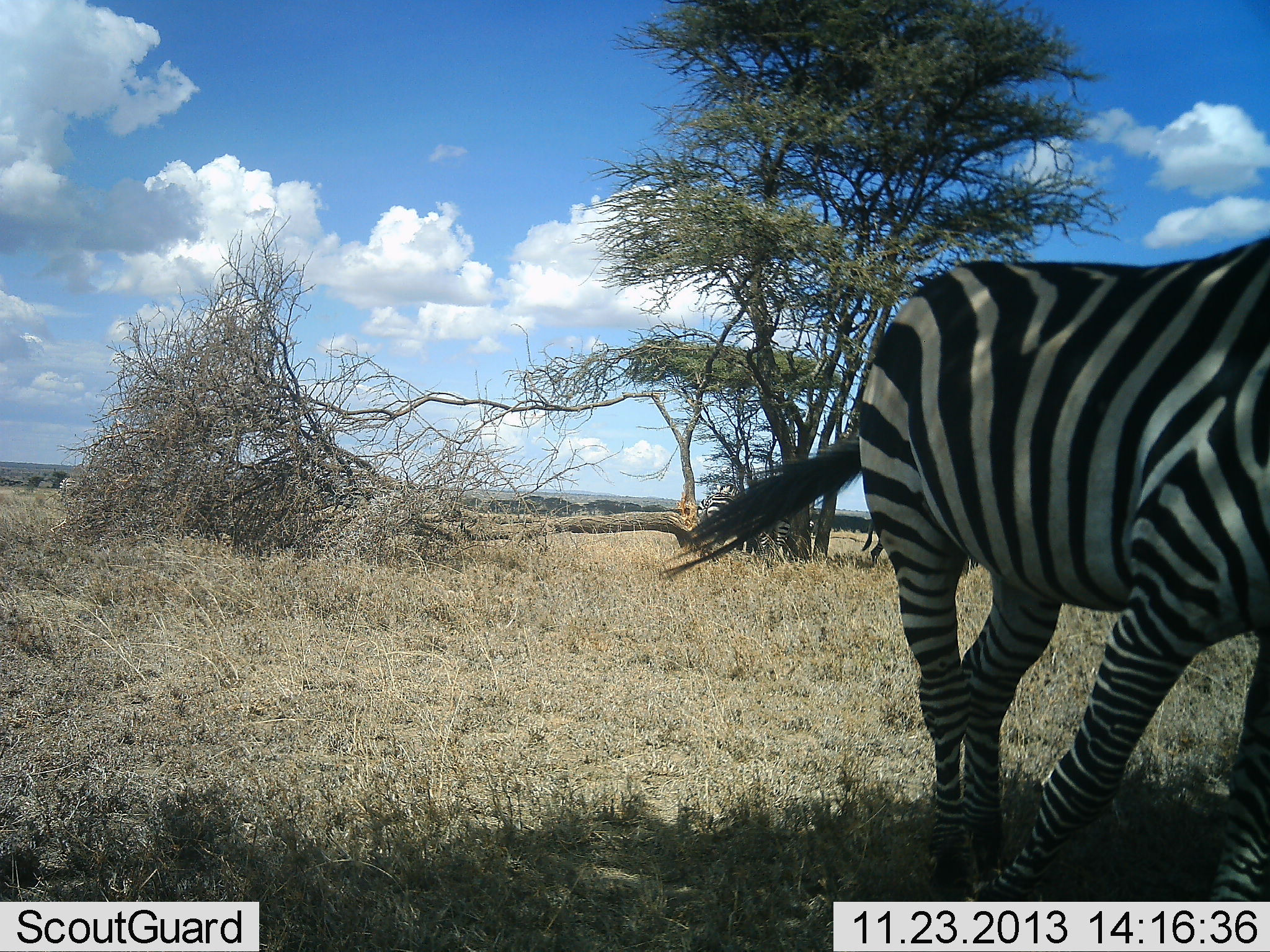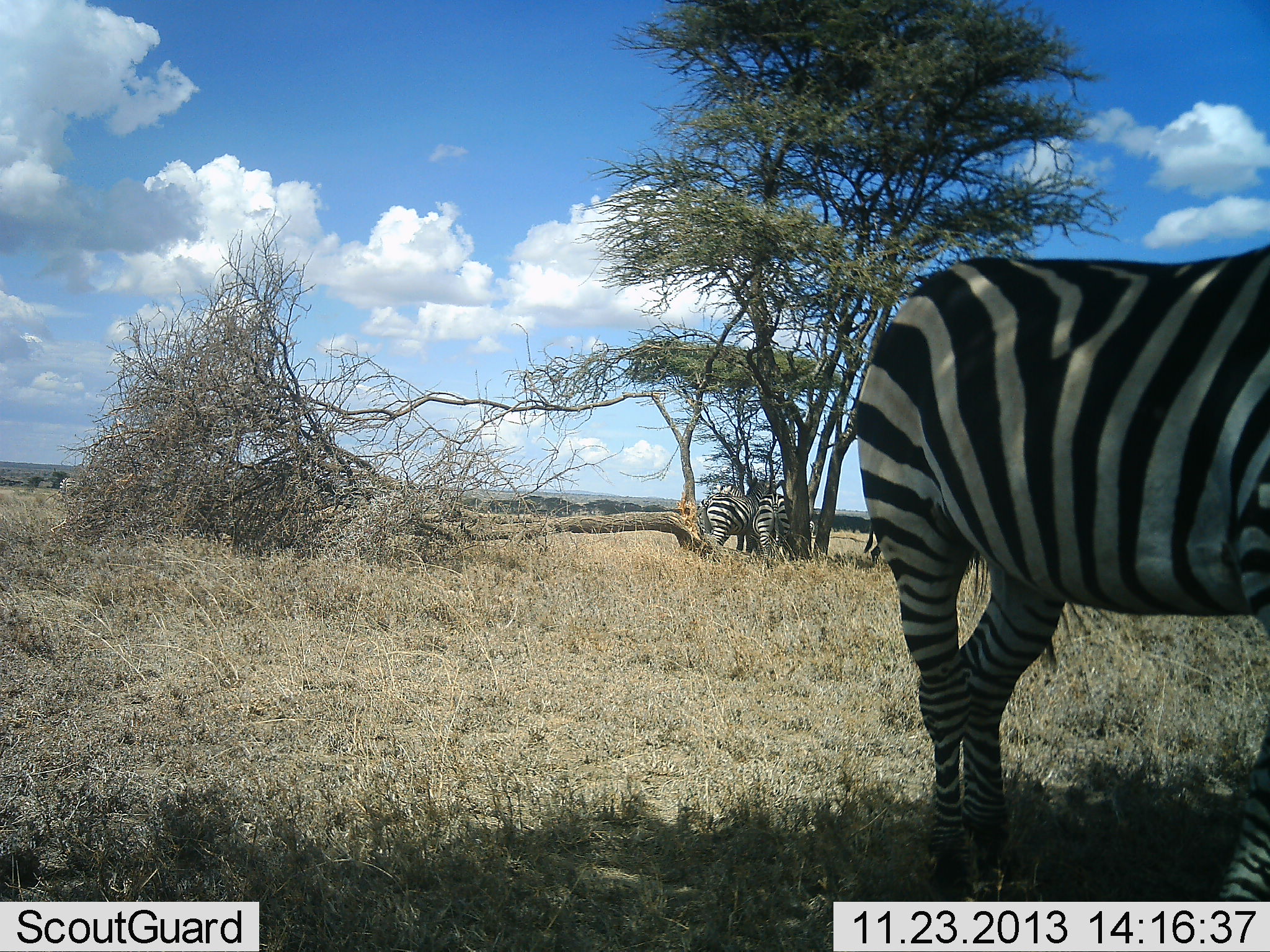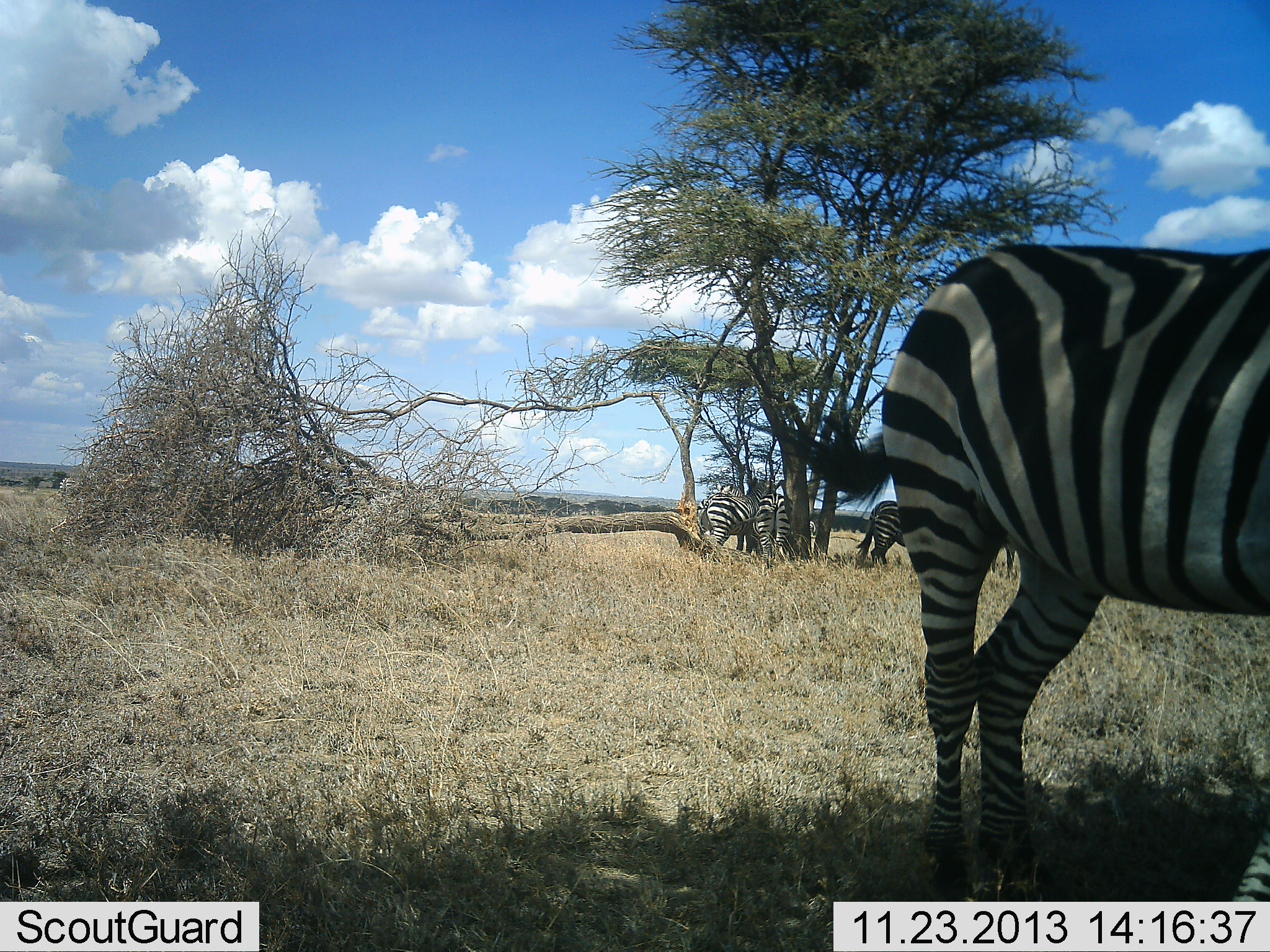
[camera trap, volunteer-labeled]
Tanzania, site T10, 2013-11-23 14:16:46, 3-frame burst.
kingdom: Animalia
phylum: Chordata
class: Mammalia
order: Perissodactyla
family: Equidae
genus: Equus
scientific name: Equus quagga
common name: plains zebra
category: zebra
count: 4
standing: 90%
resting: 20%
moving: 20%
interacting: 0%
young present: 0%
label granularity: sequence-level